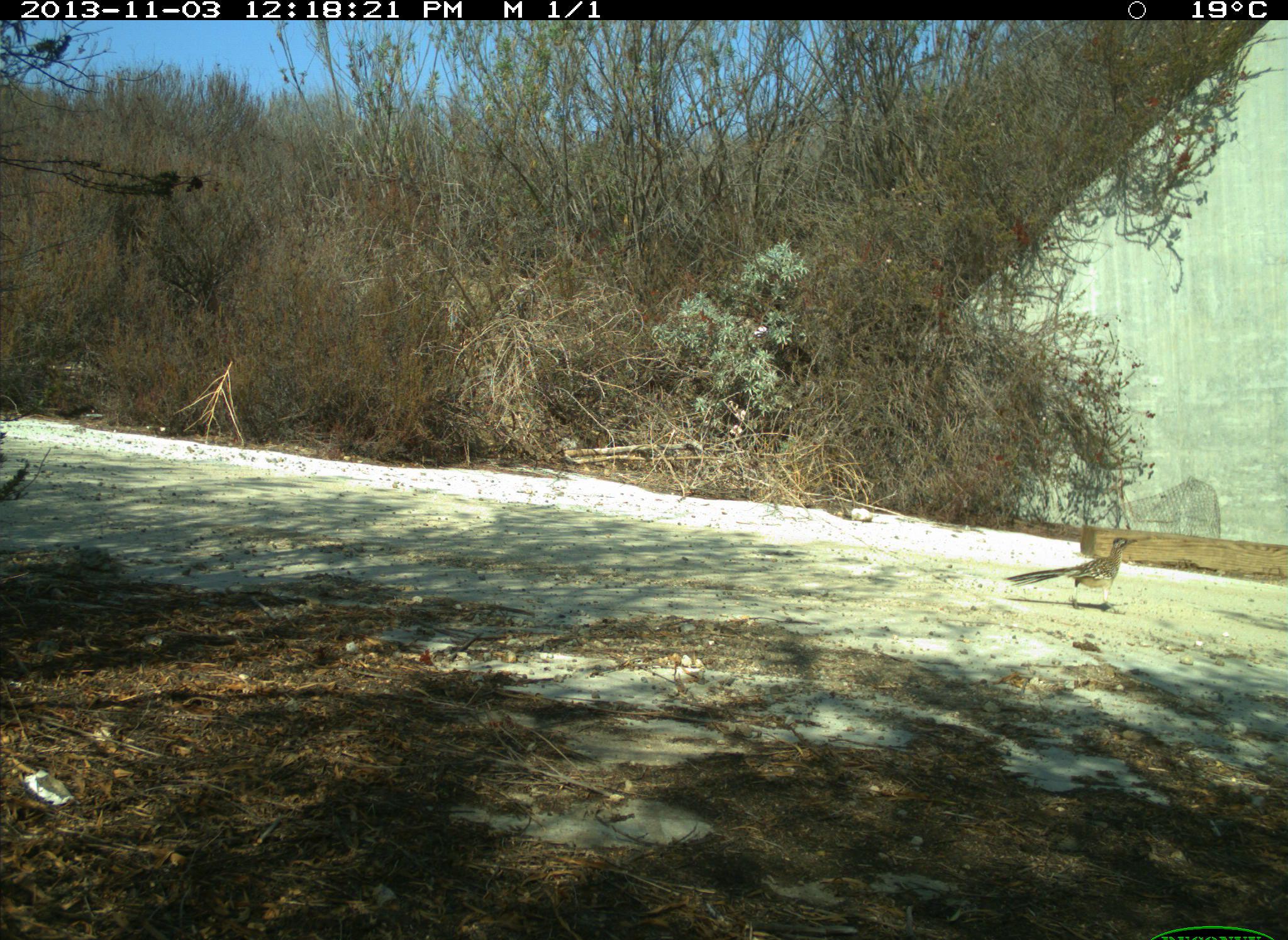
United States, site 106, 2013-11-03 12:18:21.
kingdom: Animalia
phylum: Chordata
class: Aves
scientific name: Aves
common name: bird